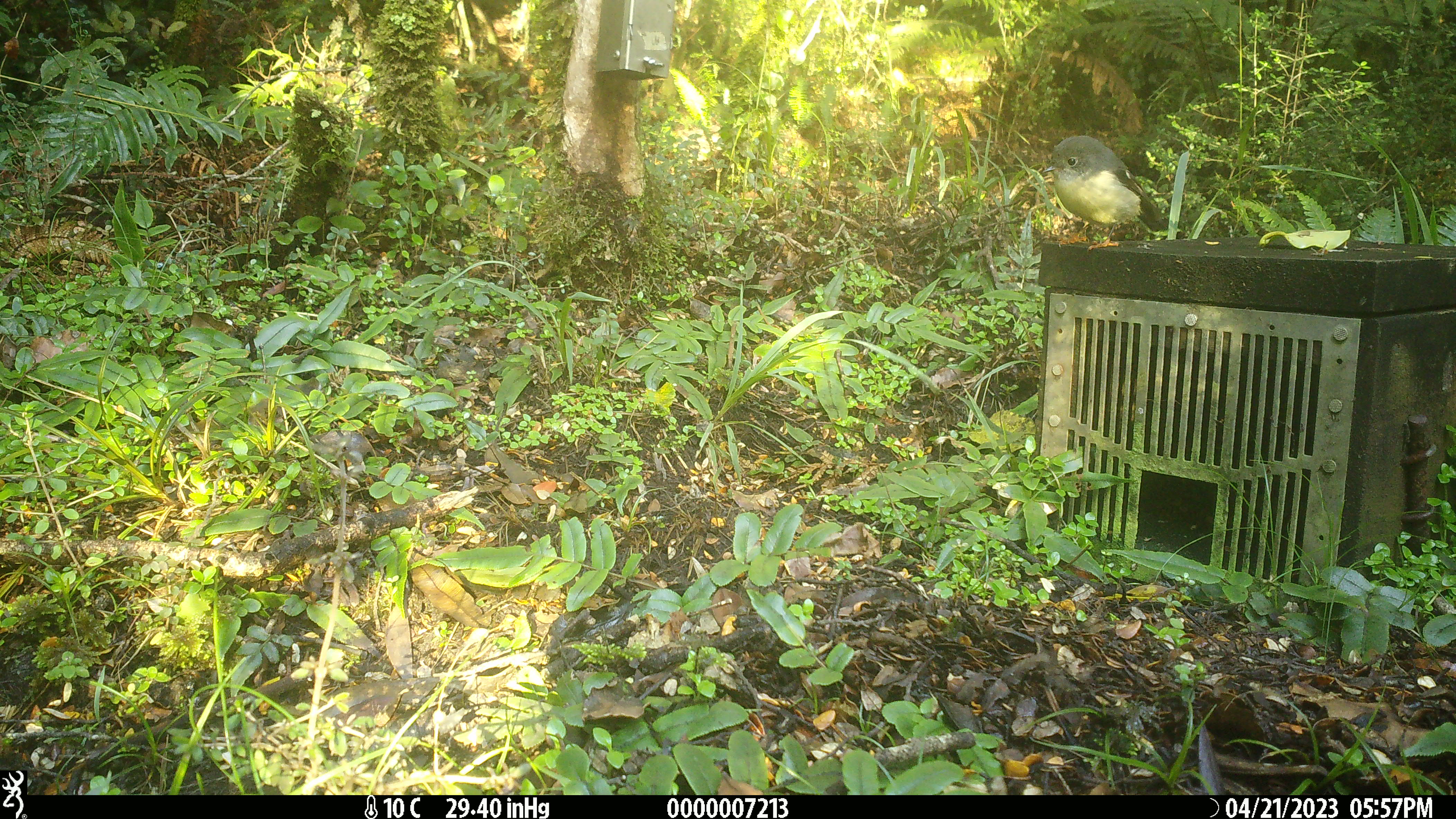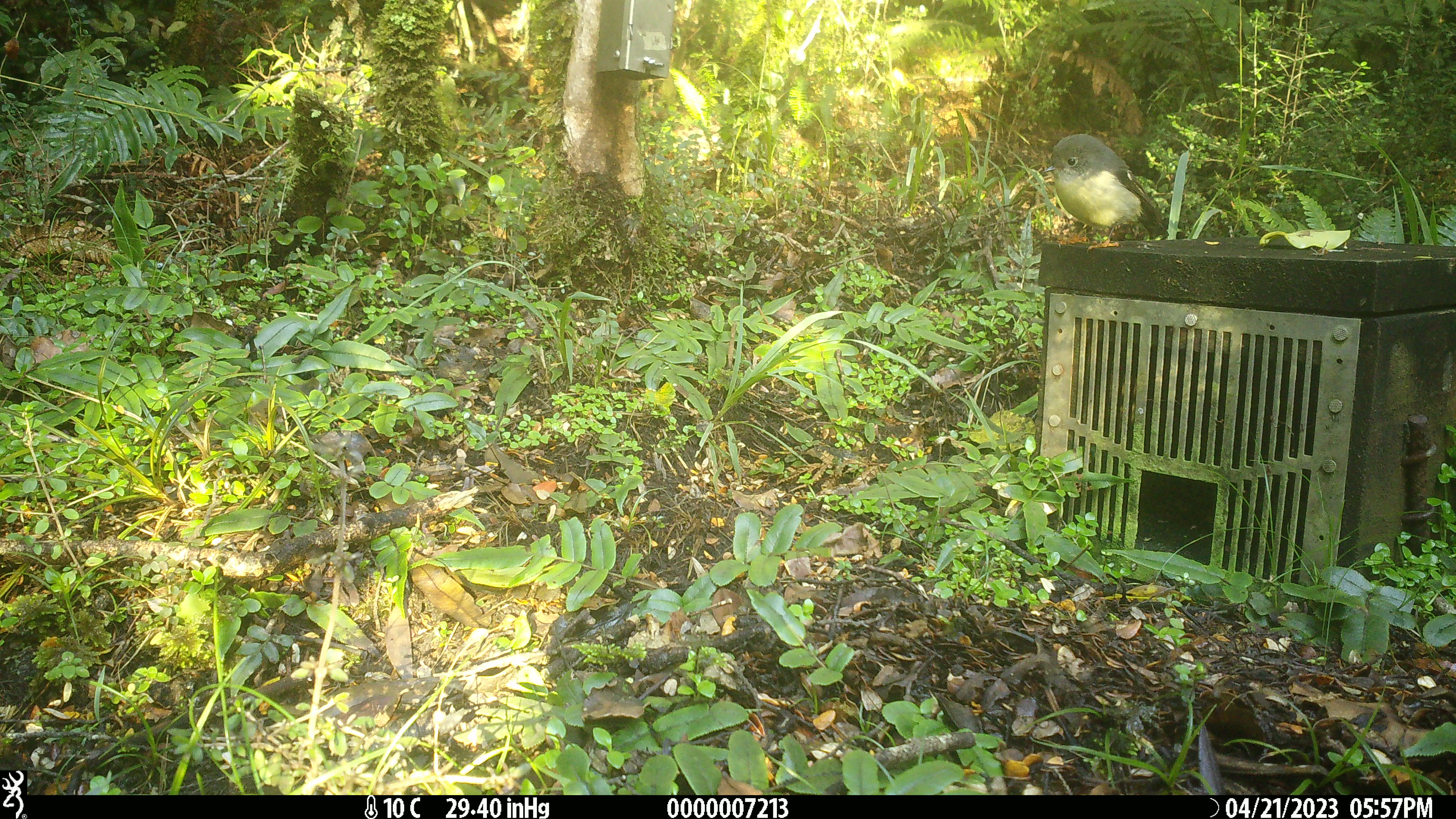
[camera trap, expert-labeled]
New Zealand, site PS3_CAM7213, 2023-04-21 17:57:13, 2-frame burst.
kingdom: Animalia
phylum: Chordata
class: Aves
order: Passeriformes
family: Petroicidae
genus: Petroica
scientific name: Petroica macrocephala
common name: tomtit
Tomtit (Petroica macrocephala).